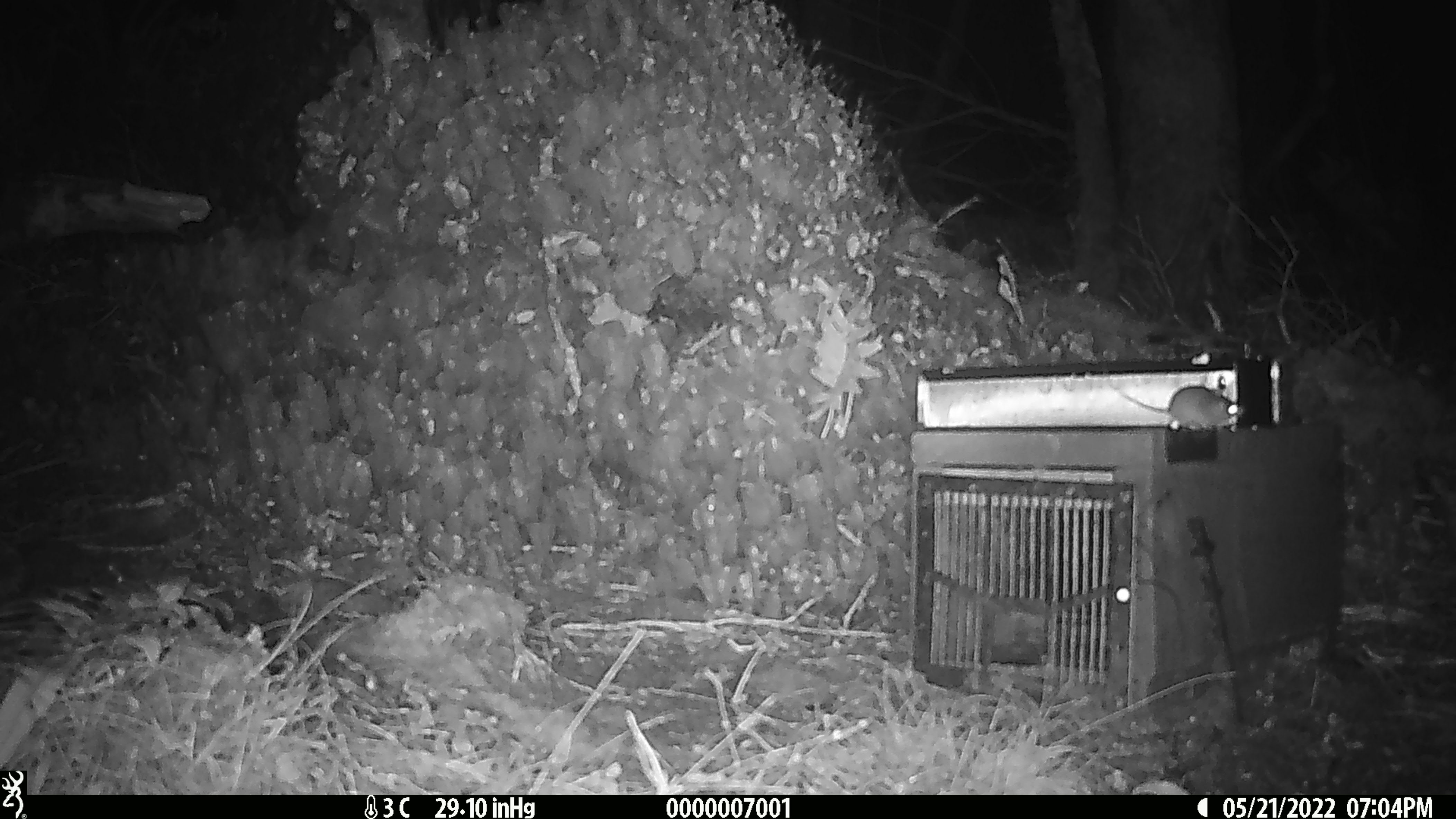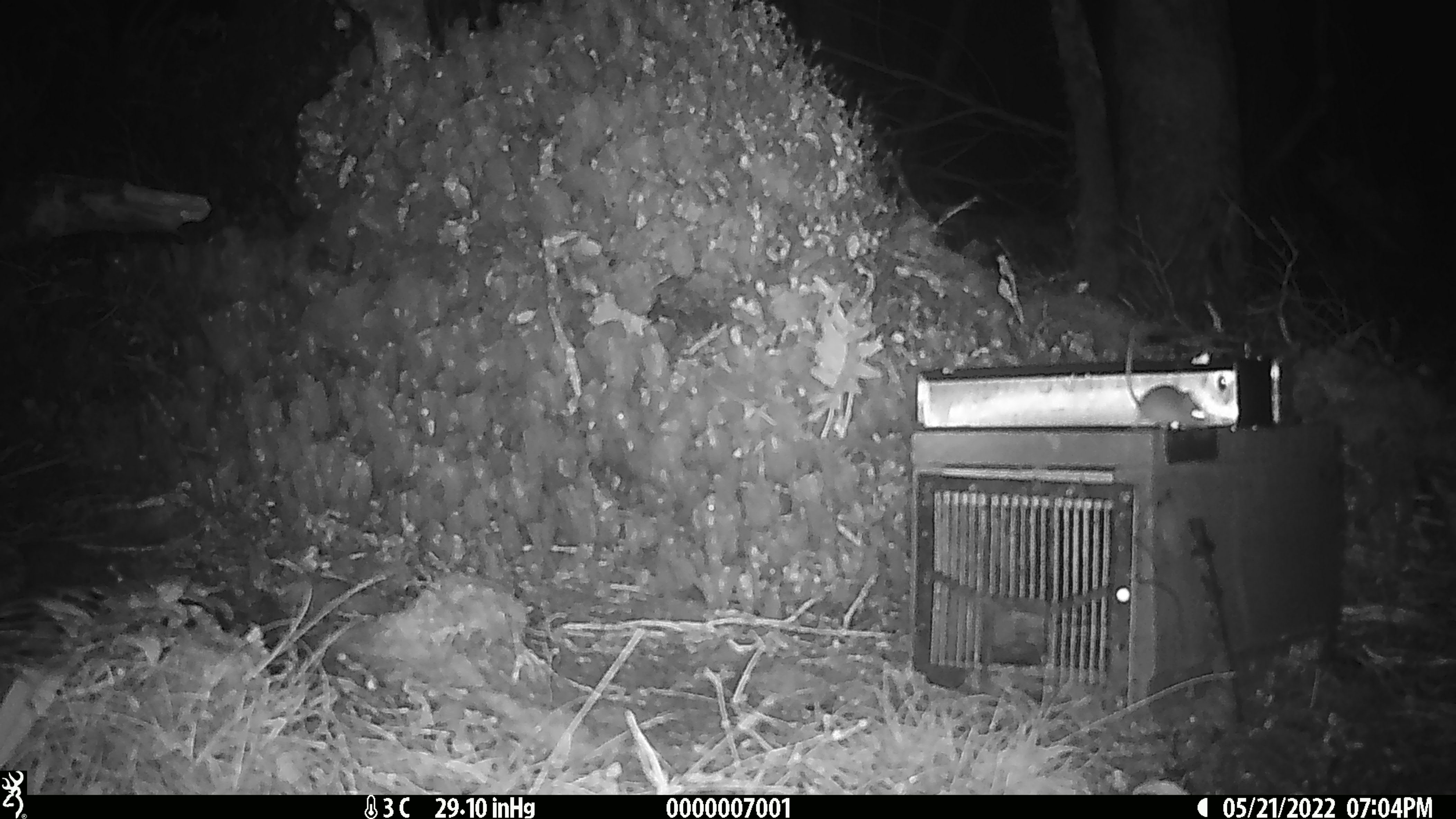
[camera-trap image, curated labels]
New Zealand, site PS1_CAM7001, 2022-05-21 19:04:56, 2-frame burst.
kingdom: Animalia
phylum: Chordata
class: Mammalia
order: Rodentia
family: Muridae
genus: Mus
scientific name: Mus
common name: mouse